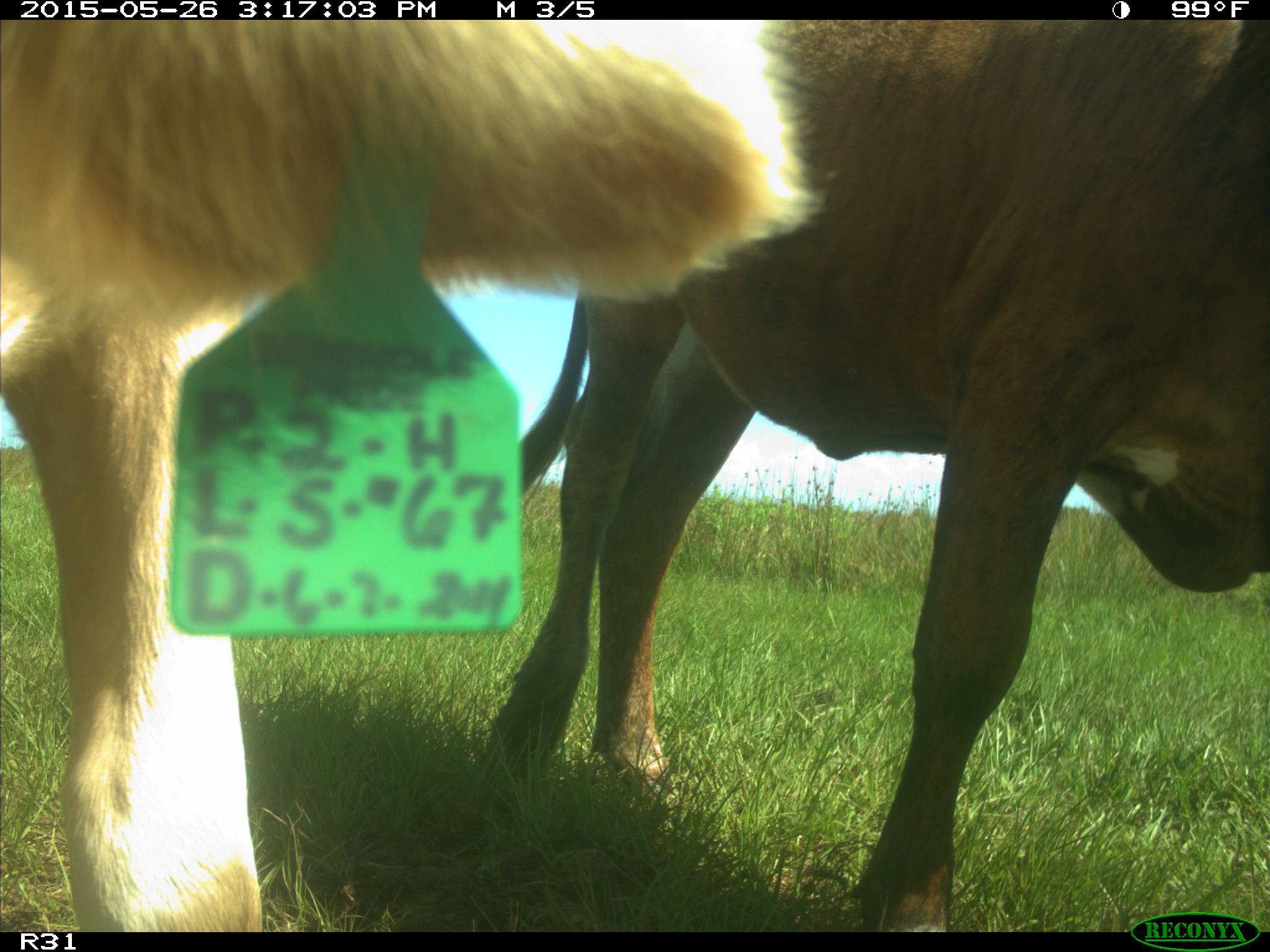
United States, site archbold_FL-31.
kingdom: Animalia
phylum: Chordata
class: Mammalia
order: Artiodactyla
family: Bovidae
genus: Bos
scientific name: Bos taurus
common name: domestic cow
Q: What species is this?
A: Bos taurus (domestic cow).